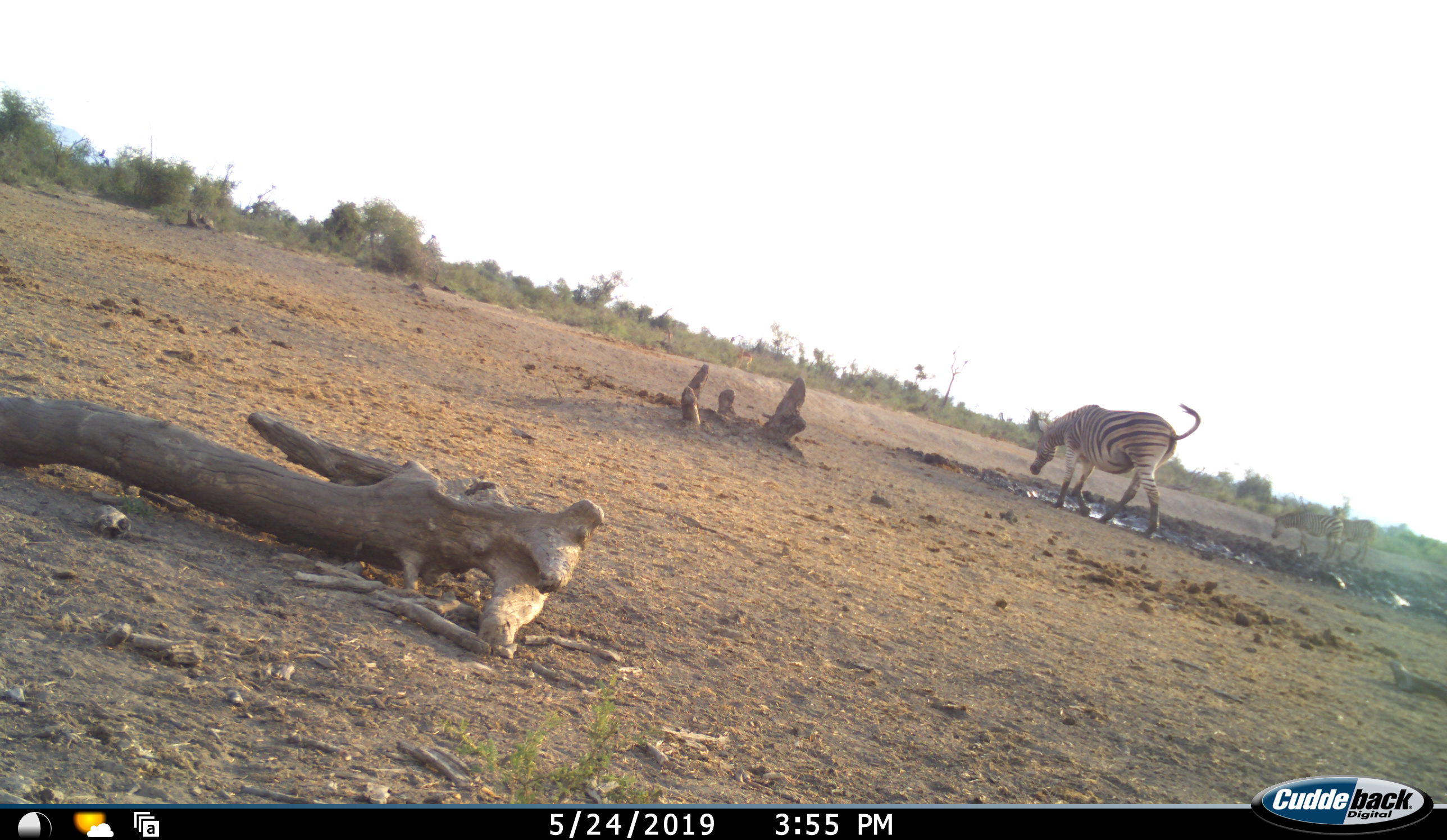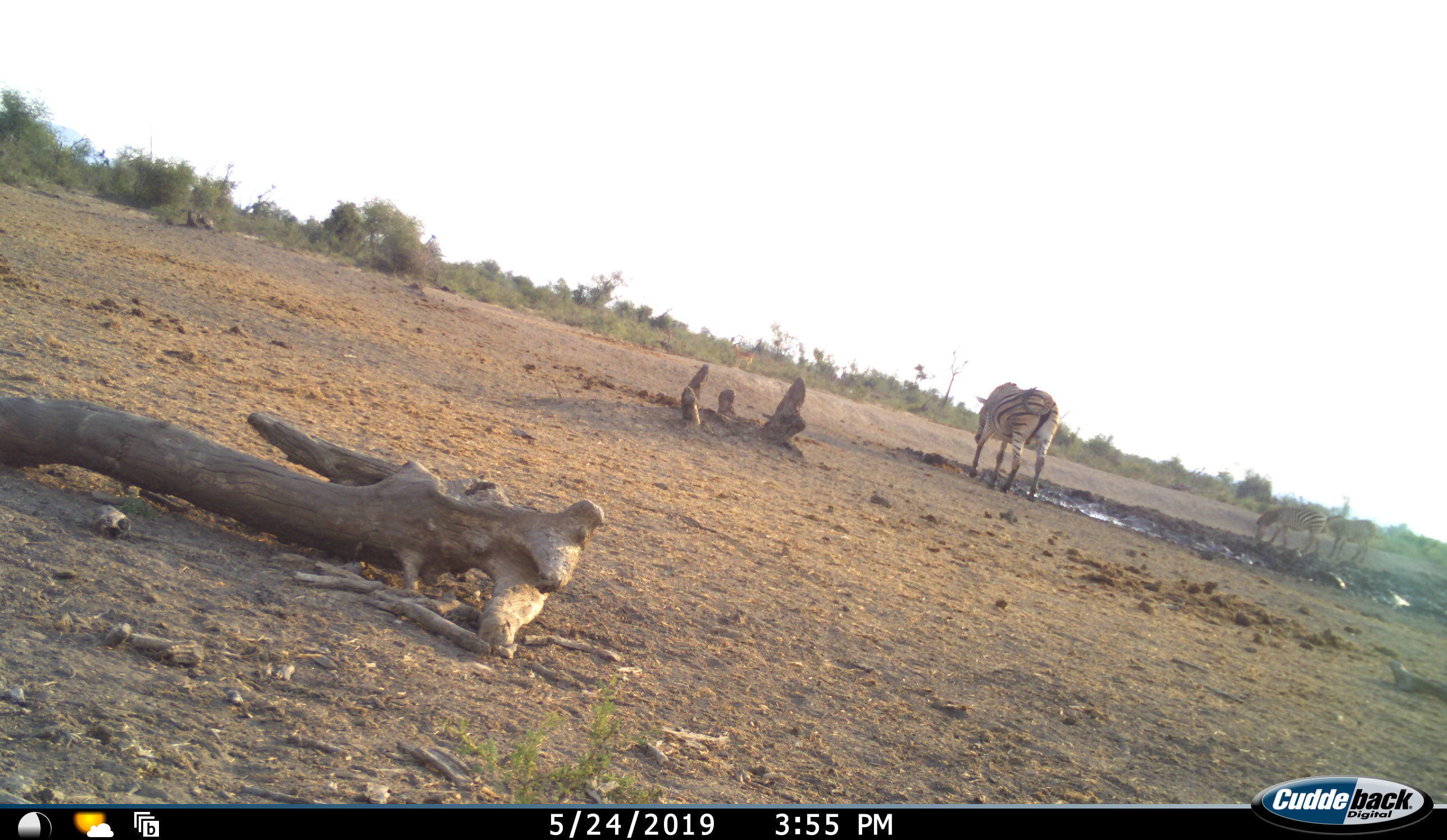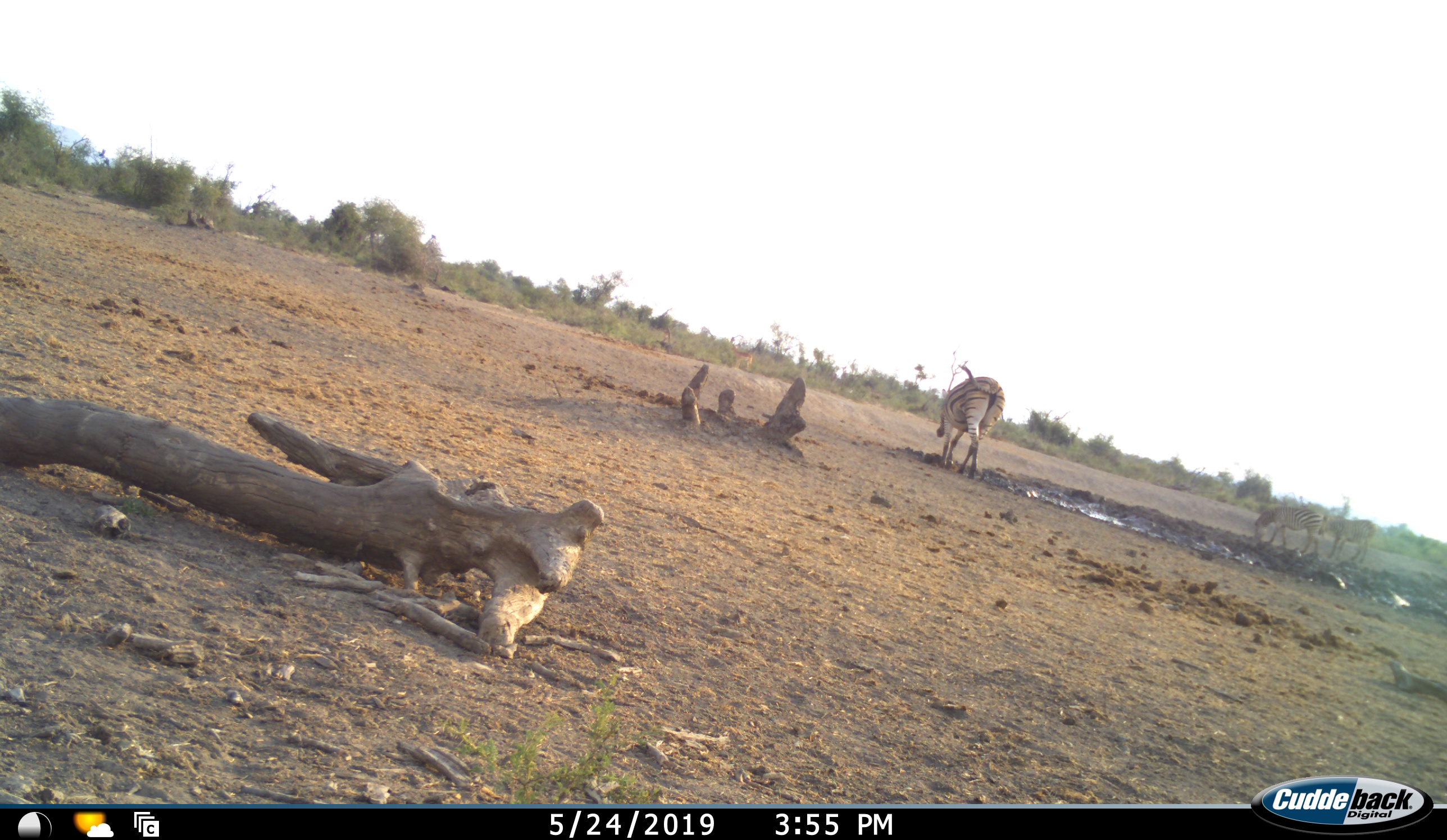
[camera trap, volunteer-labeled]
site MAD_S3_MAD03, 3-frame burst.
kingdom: Animalia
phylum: Chordata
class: Mammalia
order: Perissodactyla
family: Equidae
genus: Equus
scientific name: Equus quagga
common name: plains zebra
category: zebraplains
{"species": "zebraplains (plains zebra) (Equus quagga)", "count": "3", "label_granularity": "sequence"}